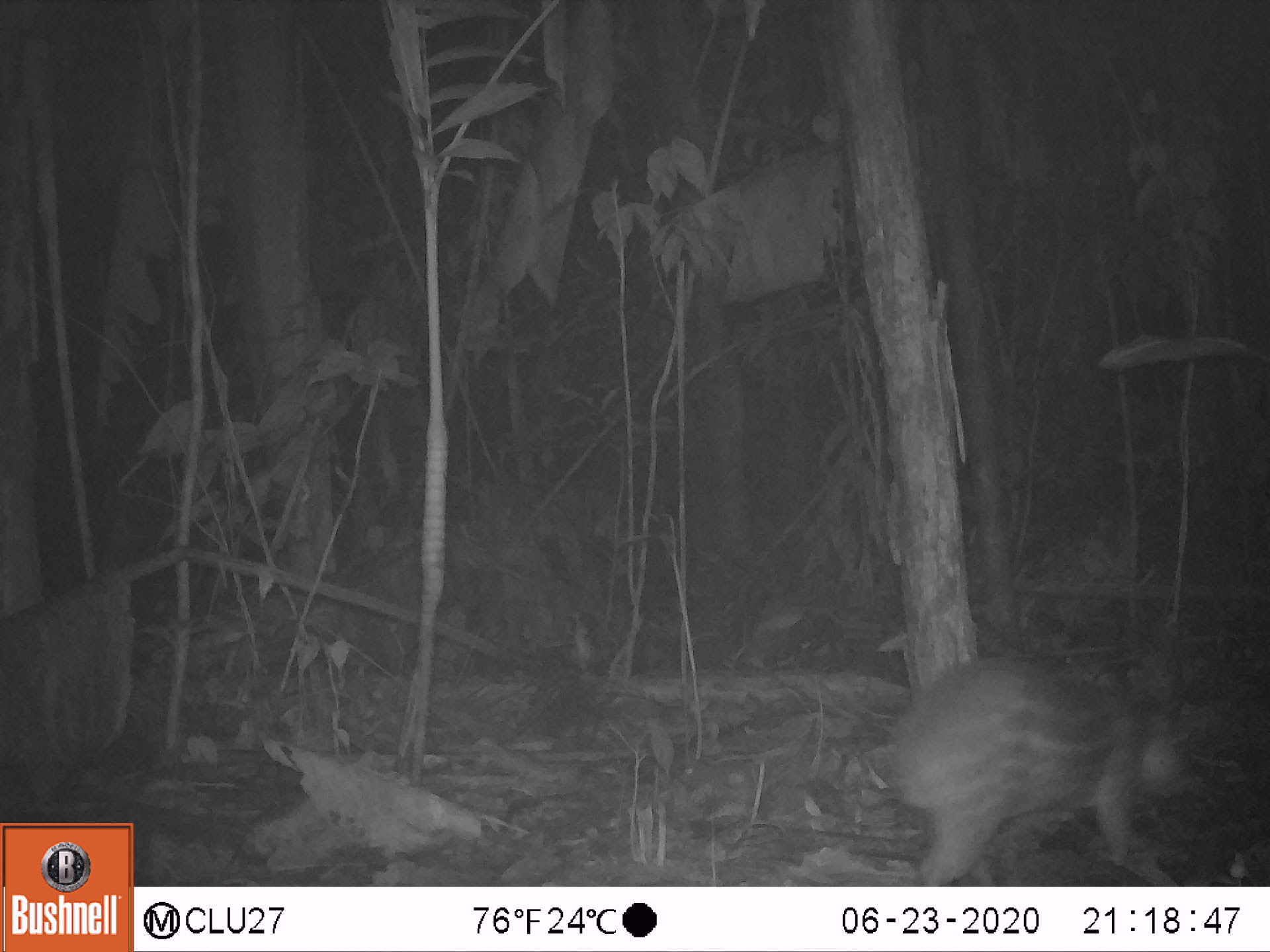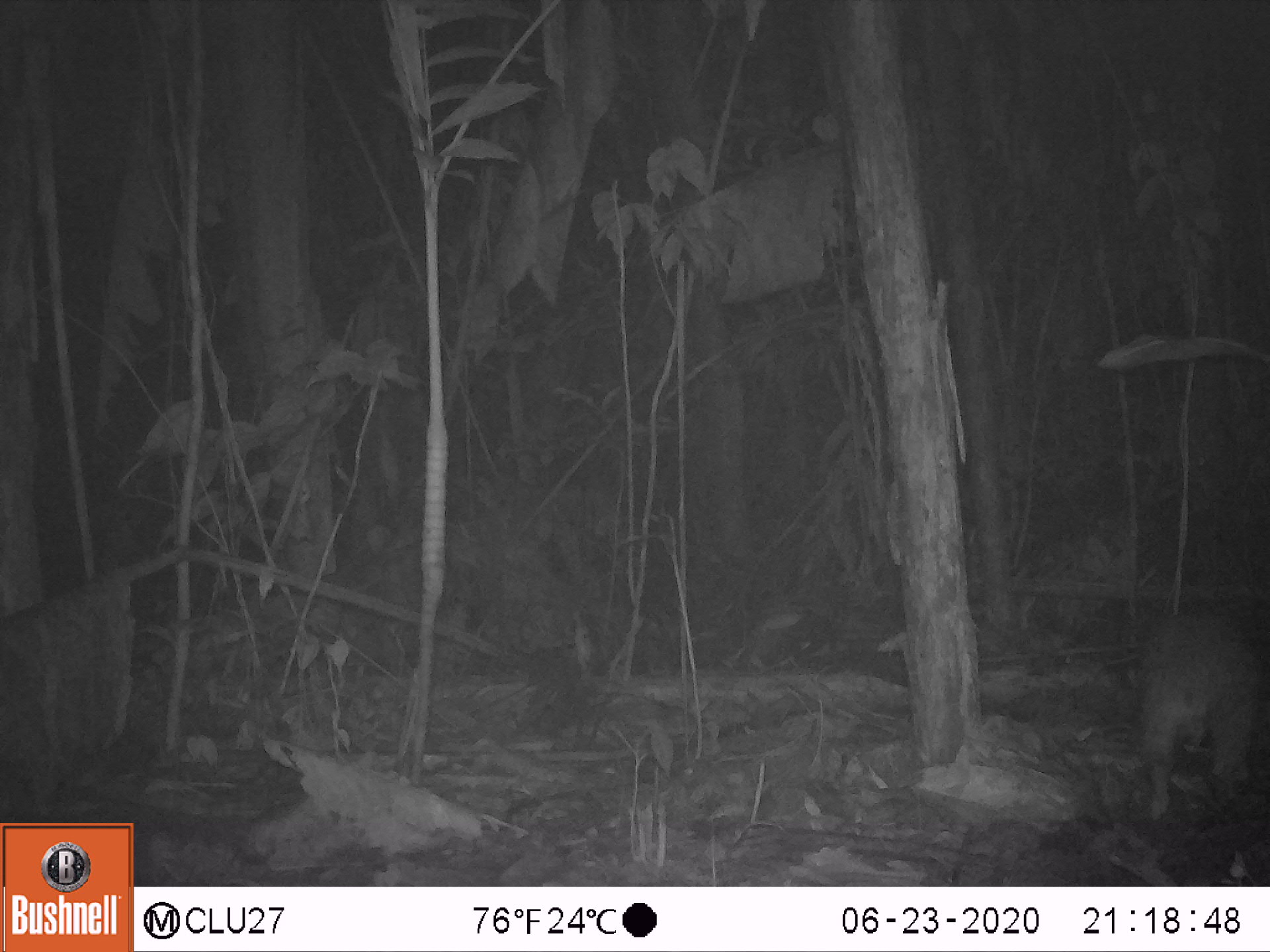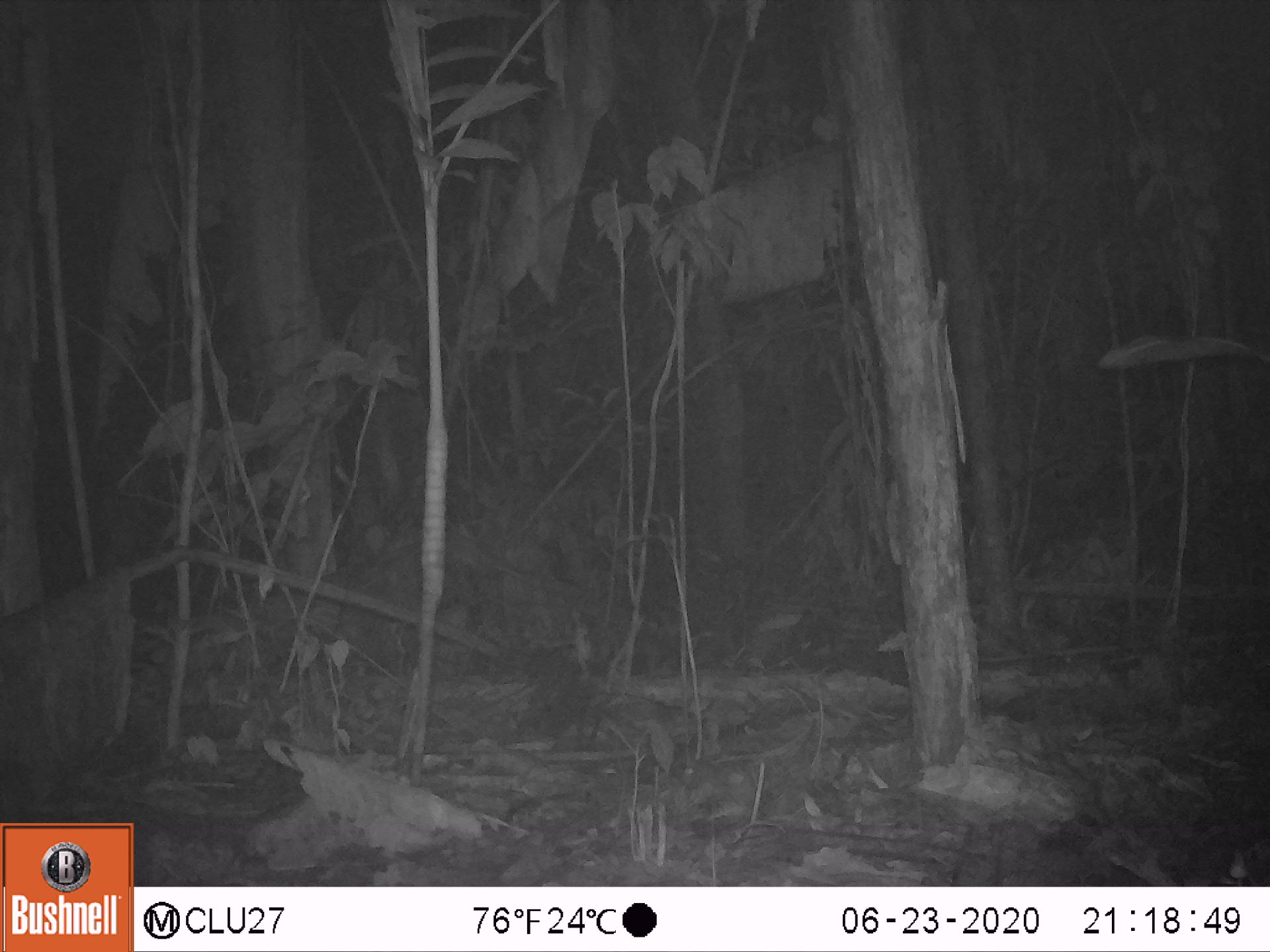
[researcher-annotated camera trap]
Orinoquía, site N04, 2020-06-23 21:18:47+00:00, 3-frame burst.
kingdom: Animalia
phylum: Chordata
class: Mammalia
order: Rodentia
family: Cuniculidae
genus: Cuniculus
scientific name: Cuniculus paca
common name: spotted paca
Spotted paca (Cuniculus paca).